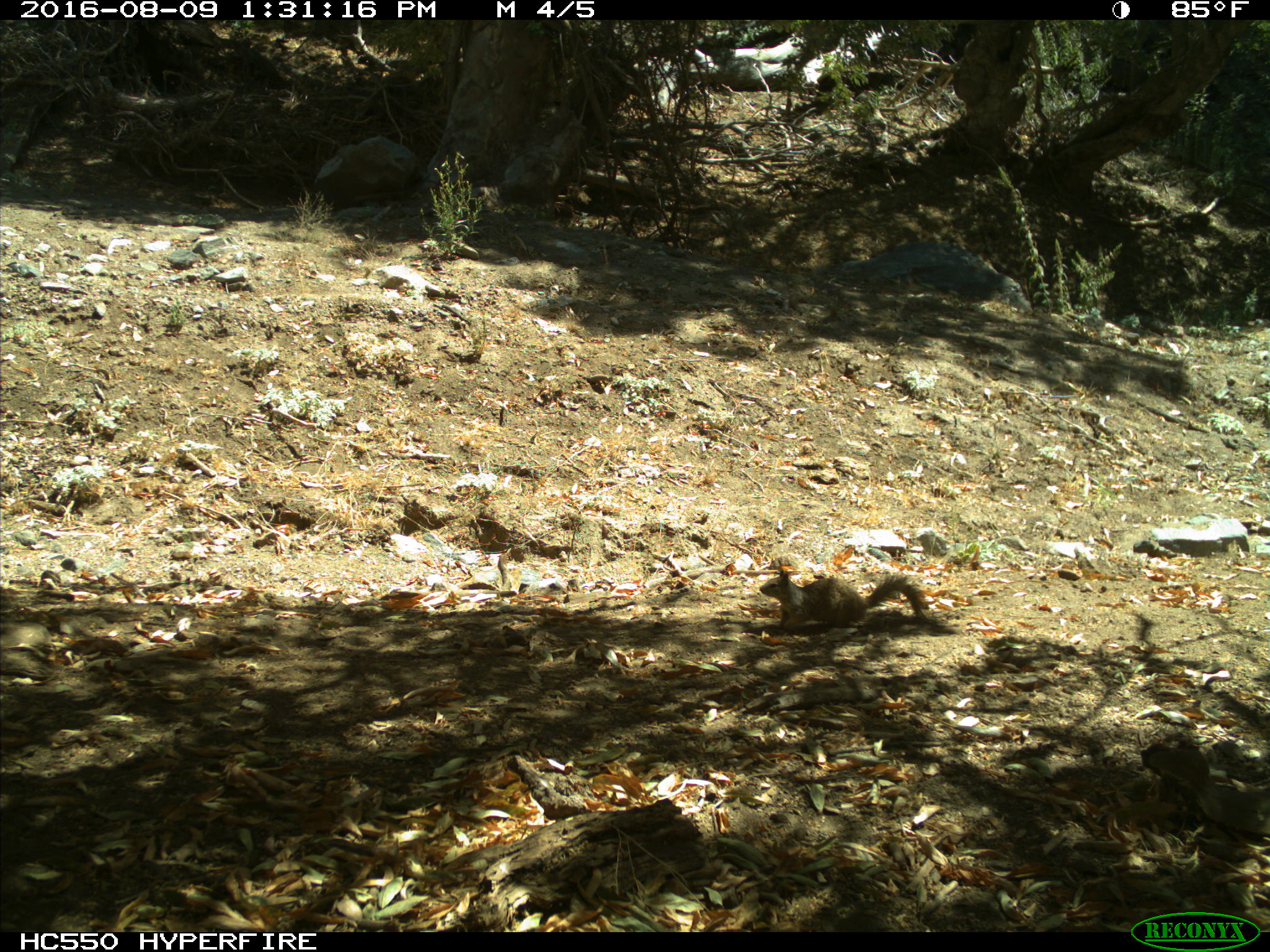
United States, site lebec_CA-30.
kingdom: Animalia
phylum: Chordata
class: Mammalia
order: Rodentia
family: Sciuridae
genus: Otospermophilus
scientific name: Otospermophilus beecheyi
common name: california ground squirrel